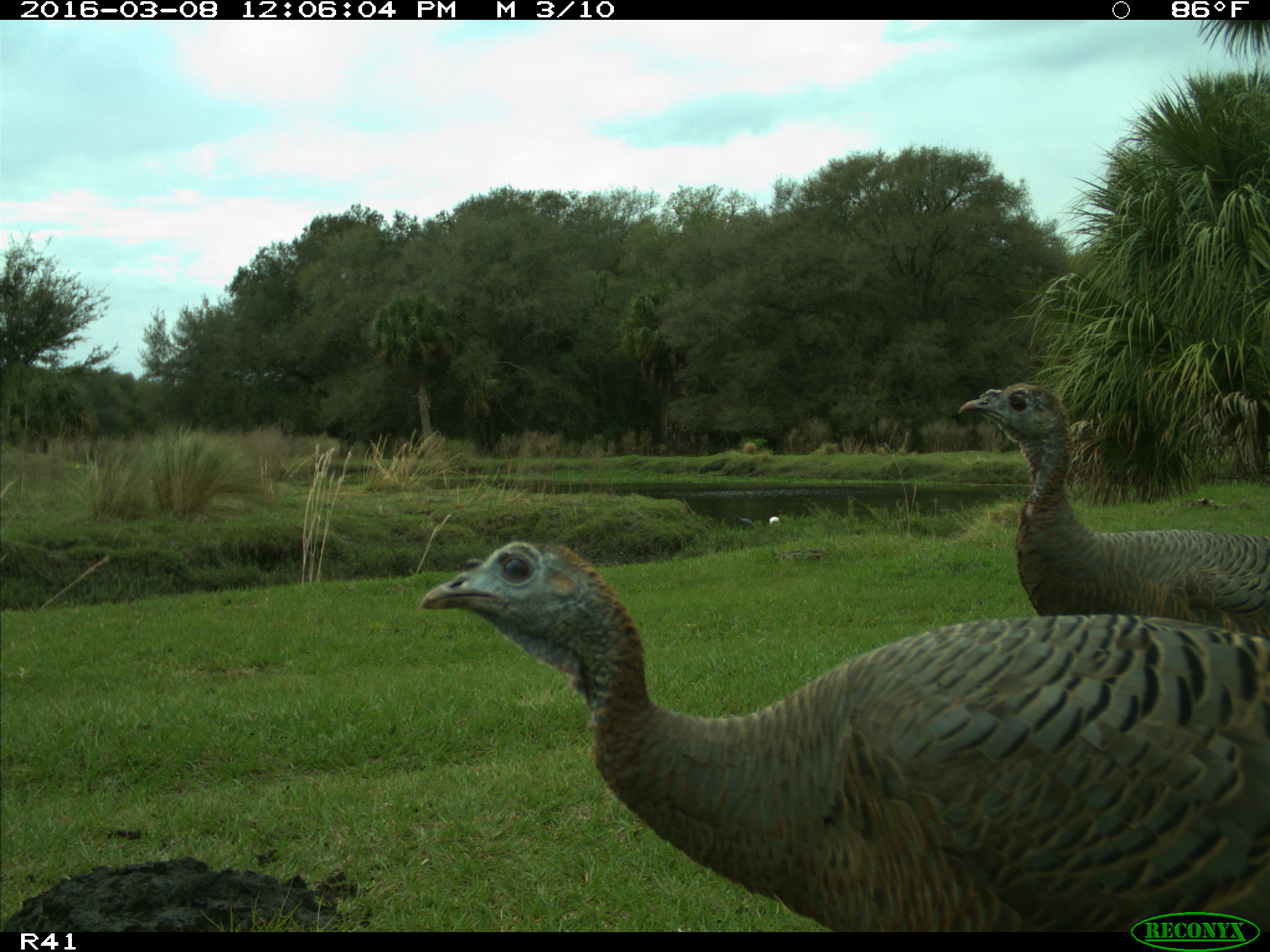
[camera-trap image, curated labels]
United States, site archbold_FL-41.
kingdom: Animalia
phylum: Chordata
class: Aves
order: Galliformes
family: Phasianidae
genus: Meleagris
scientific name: Meleagris gallopavo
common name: wild turkey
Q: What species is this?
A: Meleagris gallopavo (wild turkey).